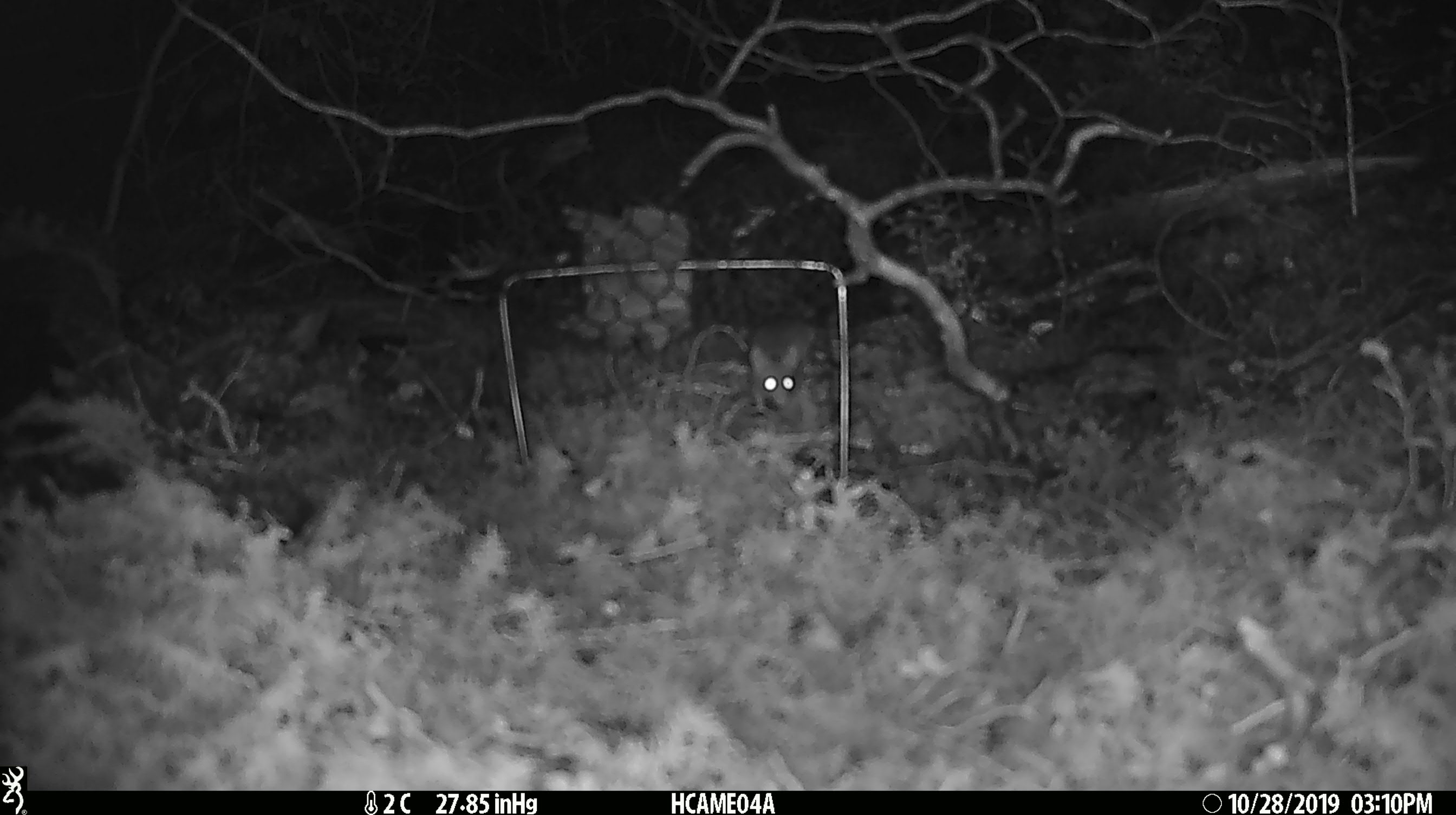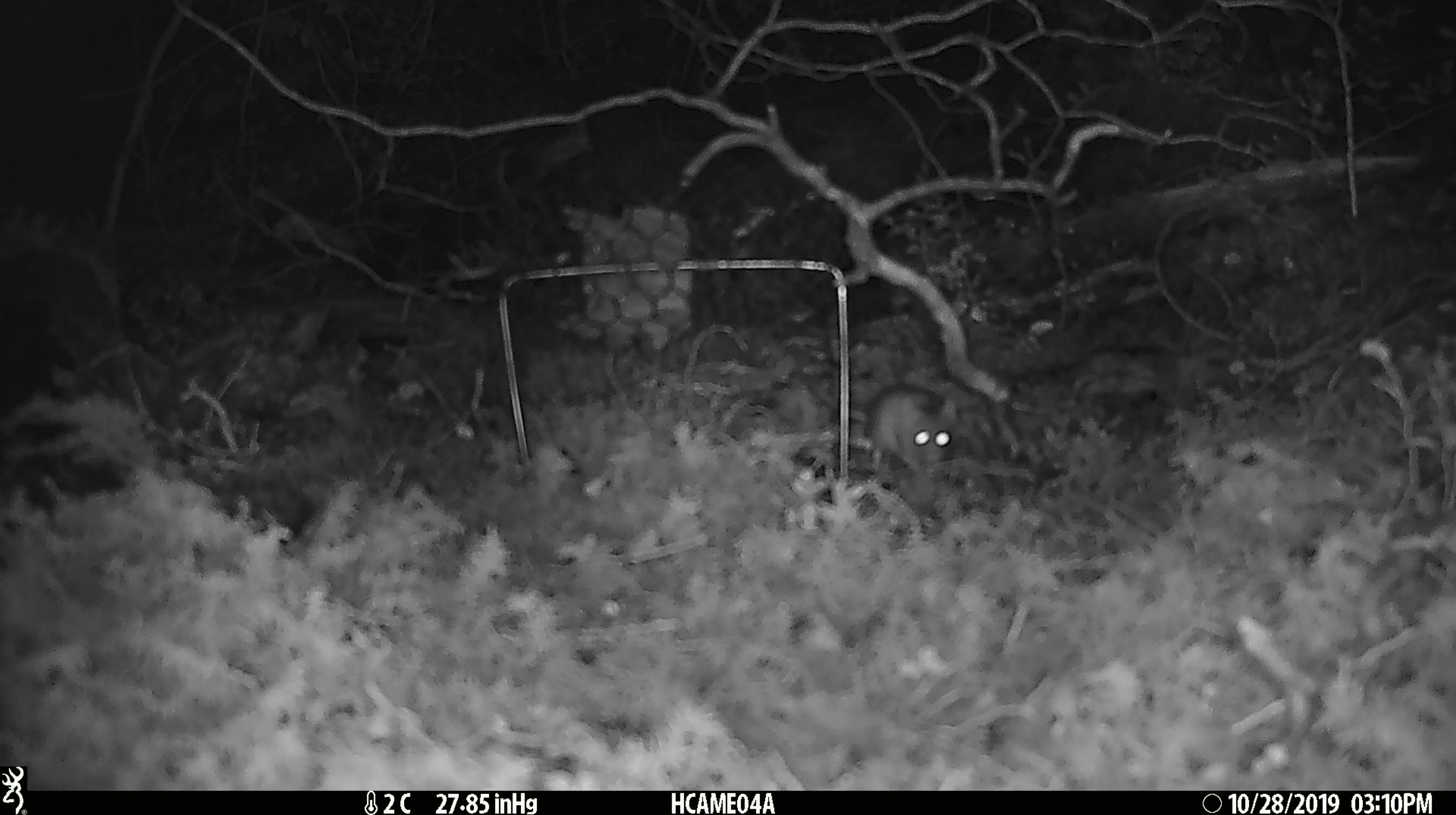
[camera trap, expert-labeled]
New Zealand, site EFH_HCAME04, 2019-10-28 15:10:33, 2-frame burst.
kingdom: Animalia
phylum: Chordata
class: Mammalia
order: Rodentia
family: Muridae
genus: Mus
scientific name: Mus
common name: mouse